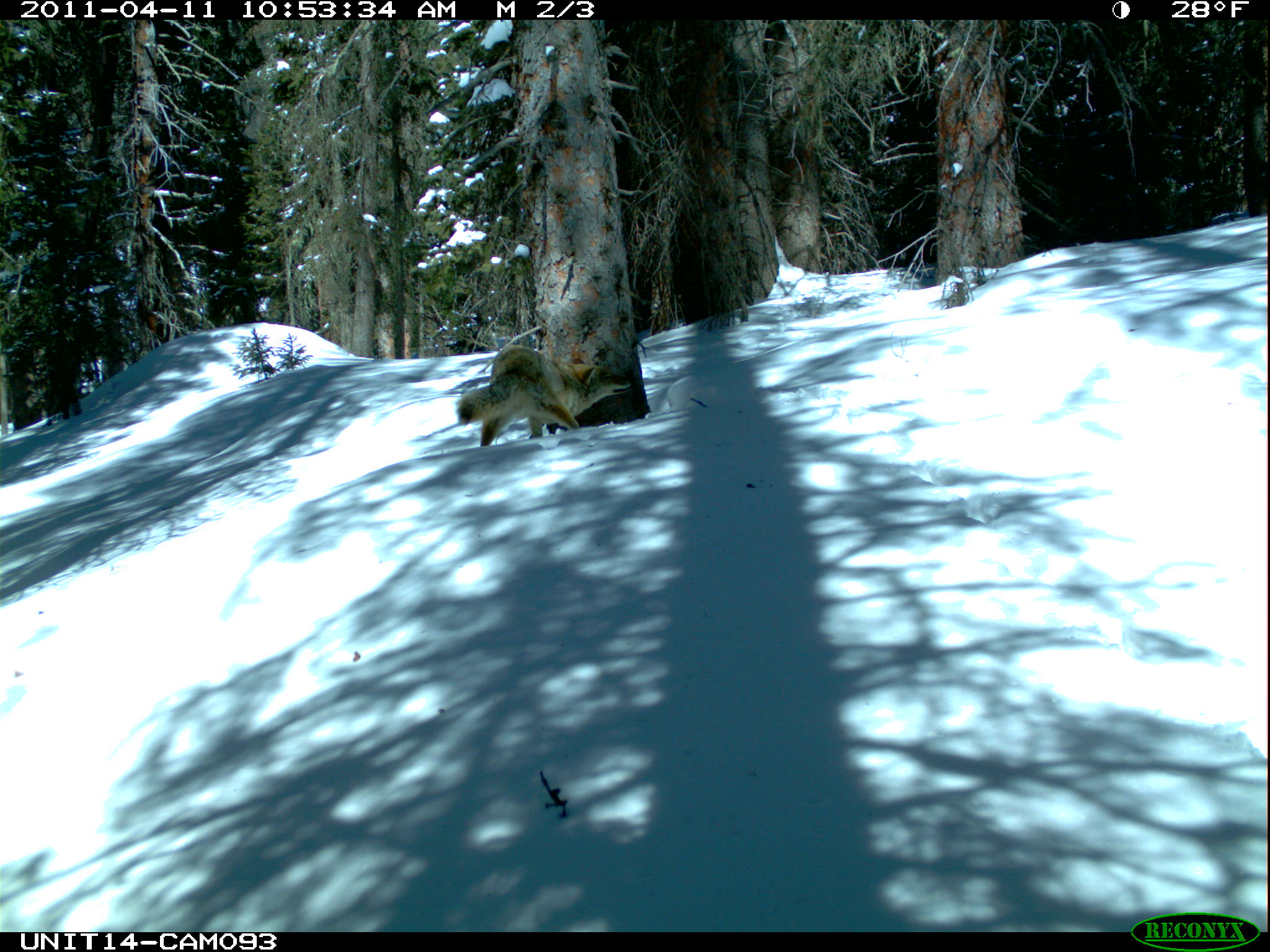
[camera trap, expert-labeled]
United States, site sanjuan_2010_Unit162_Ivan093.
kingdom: Animalia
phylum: Chordata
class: Mammalia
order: Carnivora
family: Canidae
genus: Canis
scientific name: Canis latrans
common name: coyote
Canis latrans (coyote).